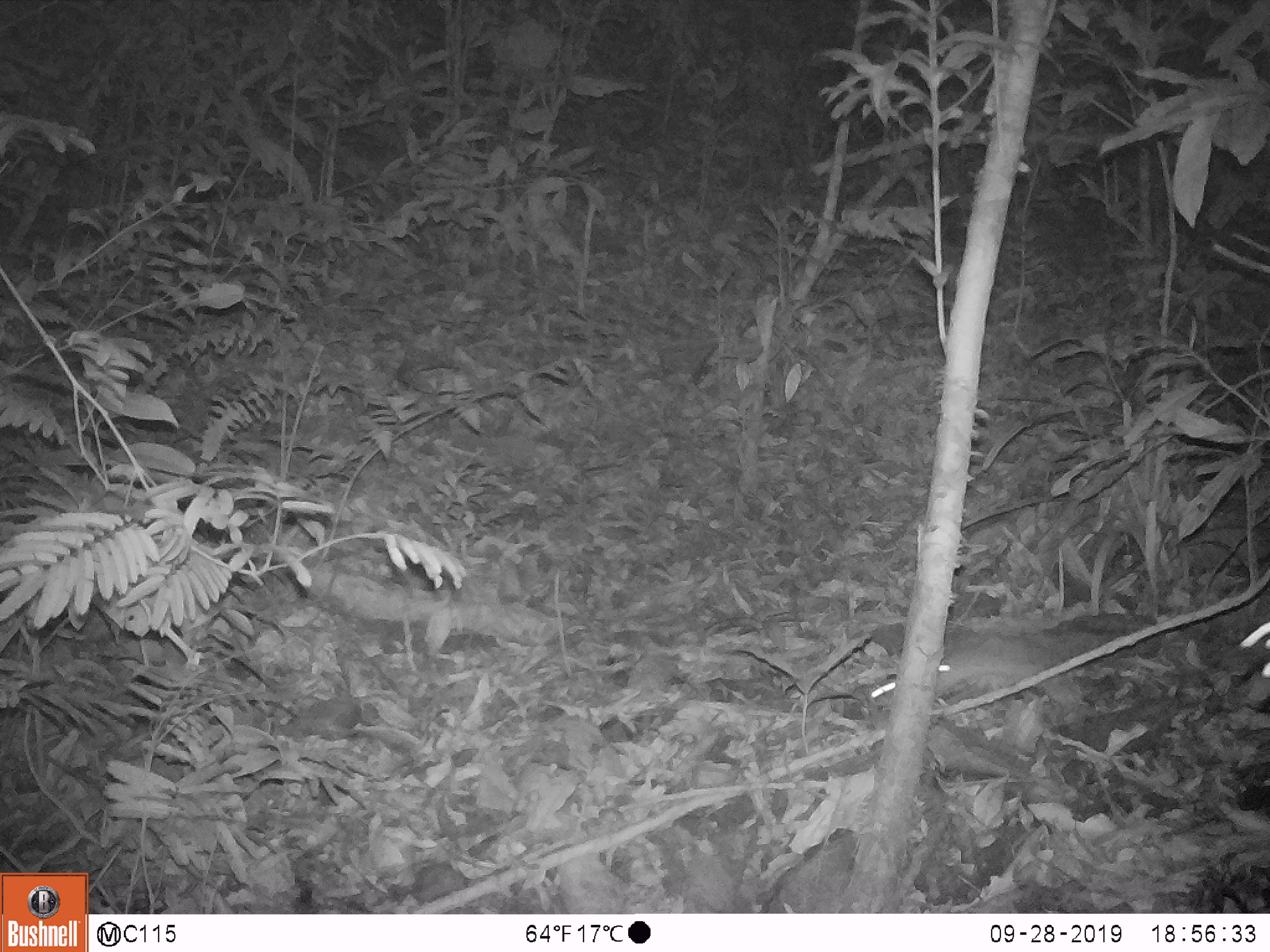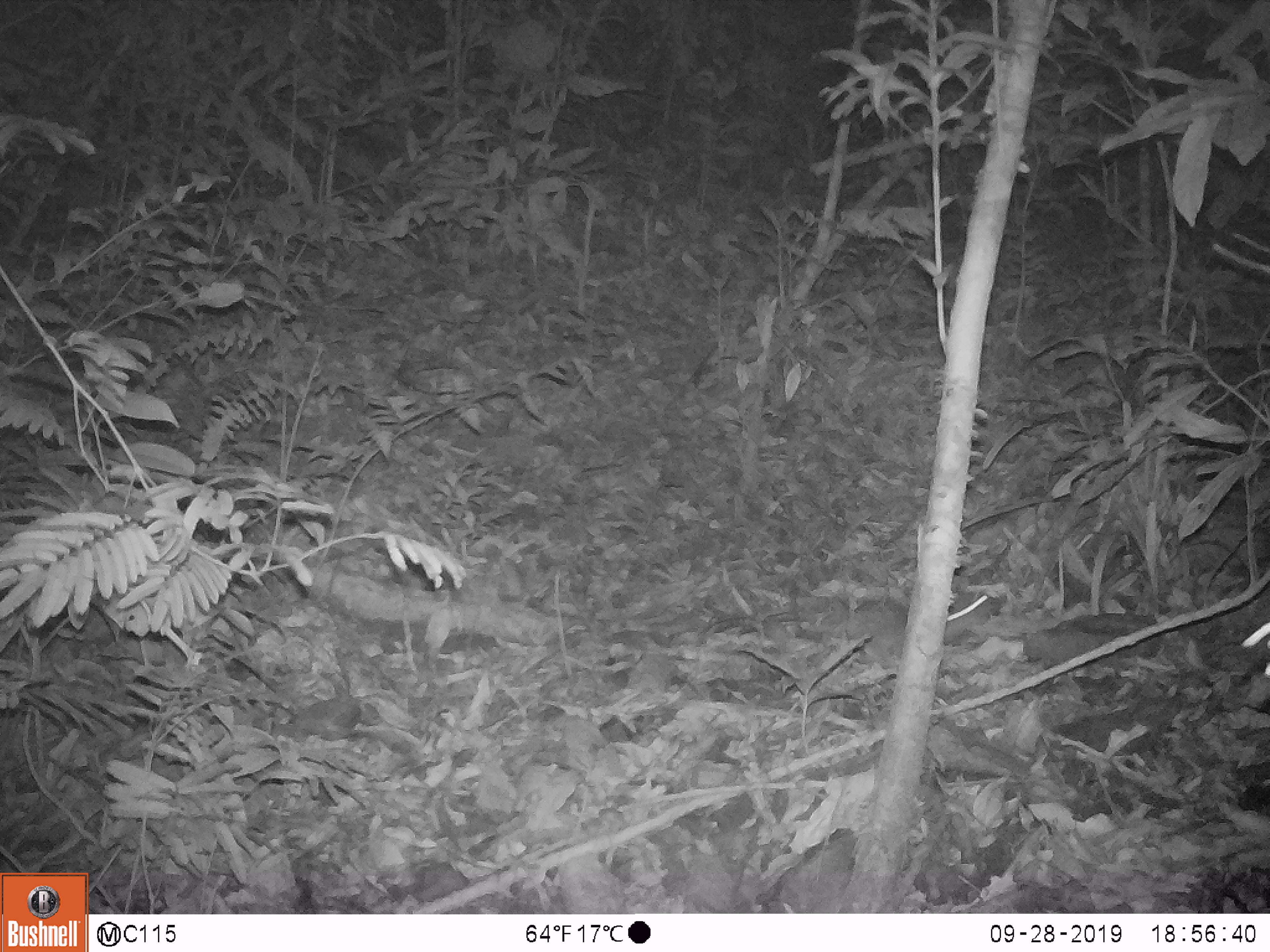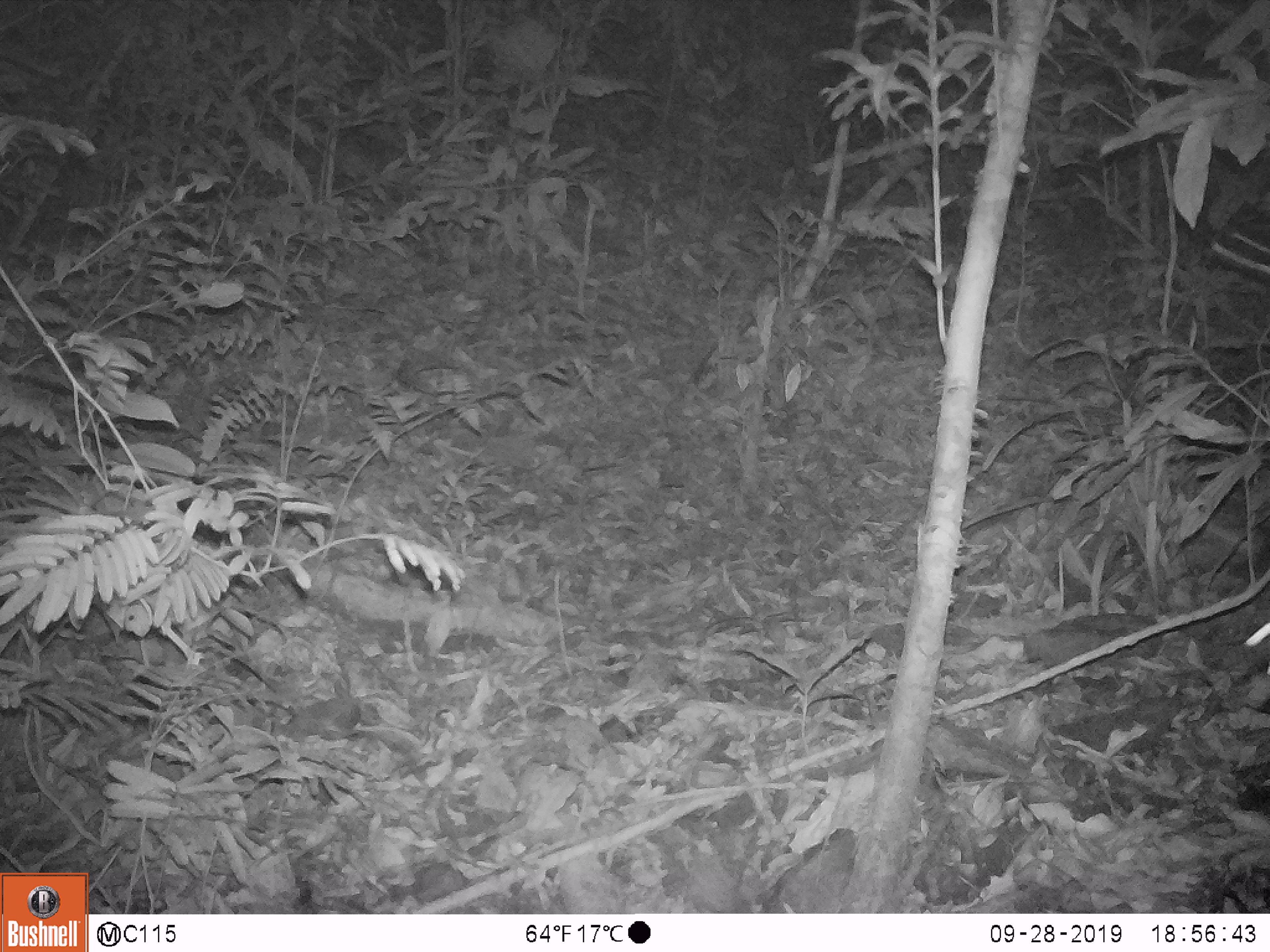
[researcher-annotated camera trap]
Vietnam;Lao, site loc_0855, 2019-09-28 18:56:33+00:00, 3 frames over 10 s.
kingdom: Animalia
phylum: Chordata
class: Mammalia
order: Rodentia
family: Muridae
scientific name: Muridae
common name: old-world mice and rats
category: unidentified murid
Unidentified murid (old-world mice and rats) (Muridae). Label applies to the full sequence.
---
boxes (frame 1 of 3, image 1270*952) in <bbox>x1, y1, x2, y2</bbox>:
unidentified murid: <bbox>937, 629, 1122, 709</bbox>